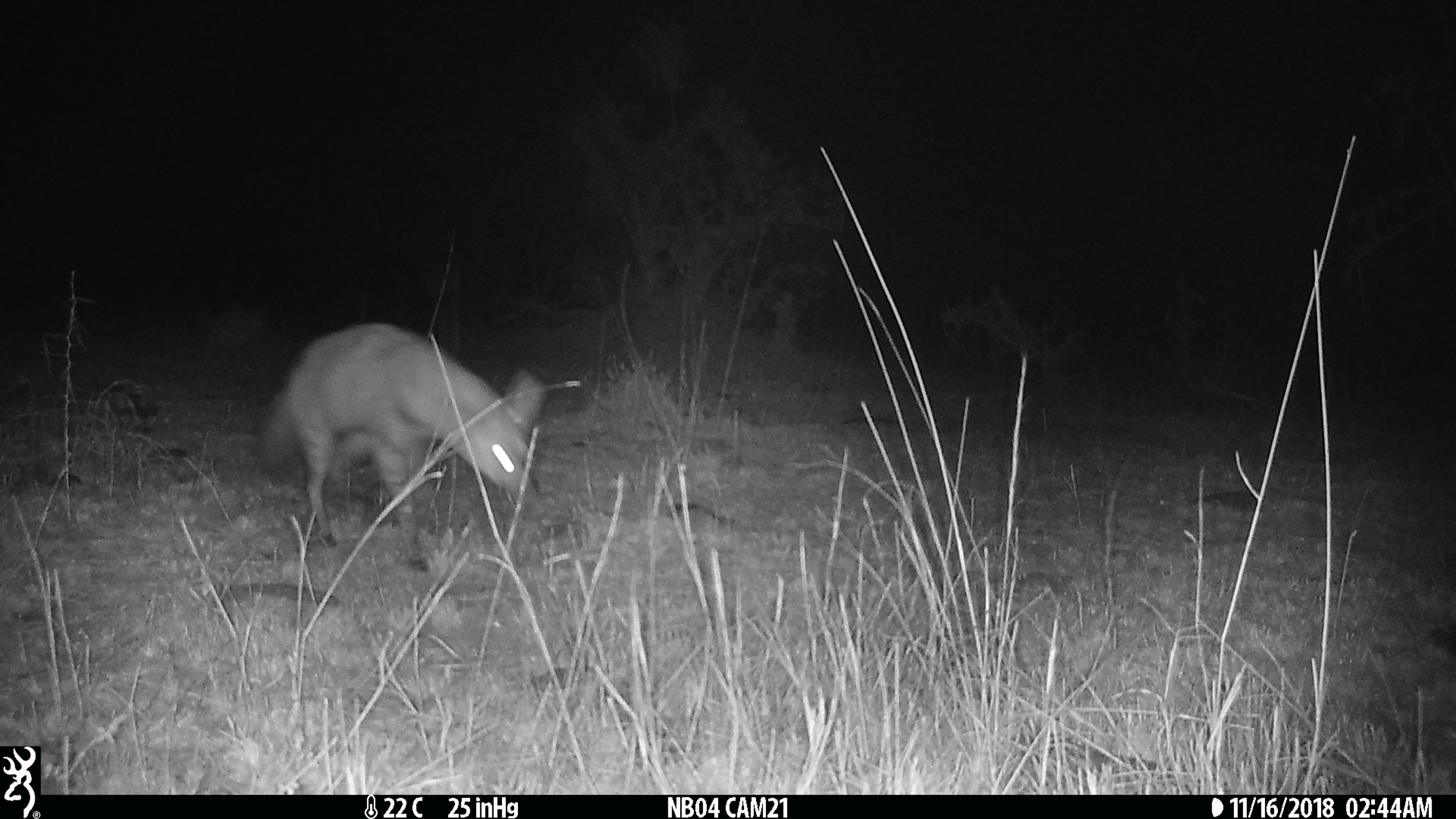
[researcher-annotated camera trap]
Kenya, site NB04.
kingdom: Animalia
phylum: Chordata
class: Mammalia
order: Carnivora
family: Hyaenidae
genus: Proteles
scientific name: Proteles cristatus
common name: aardwolf